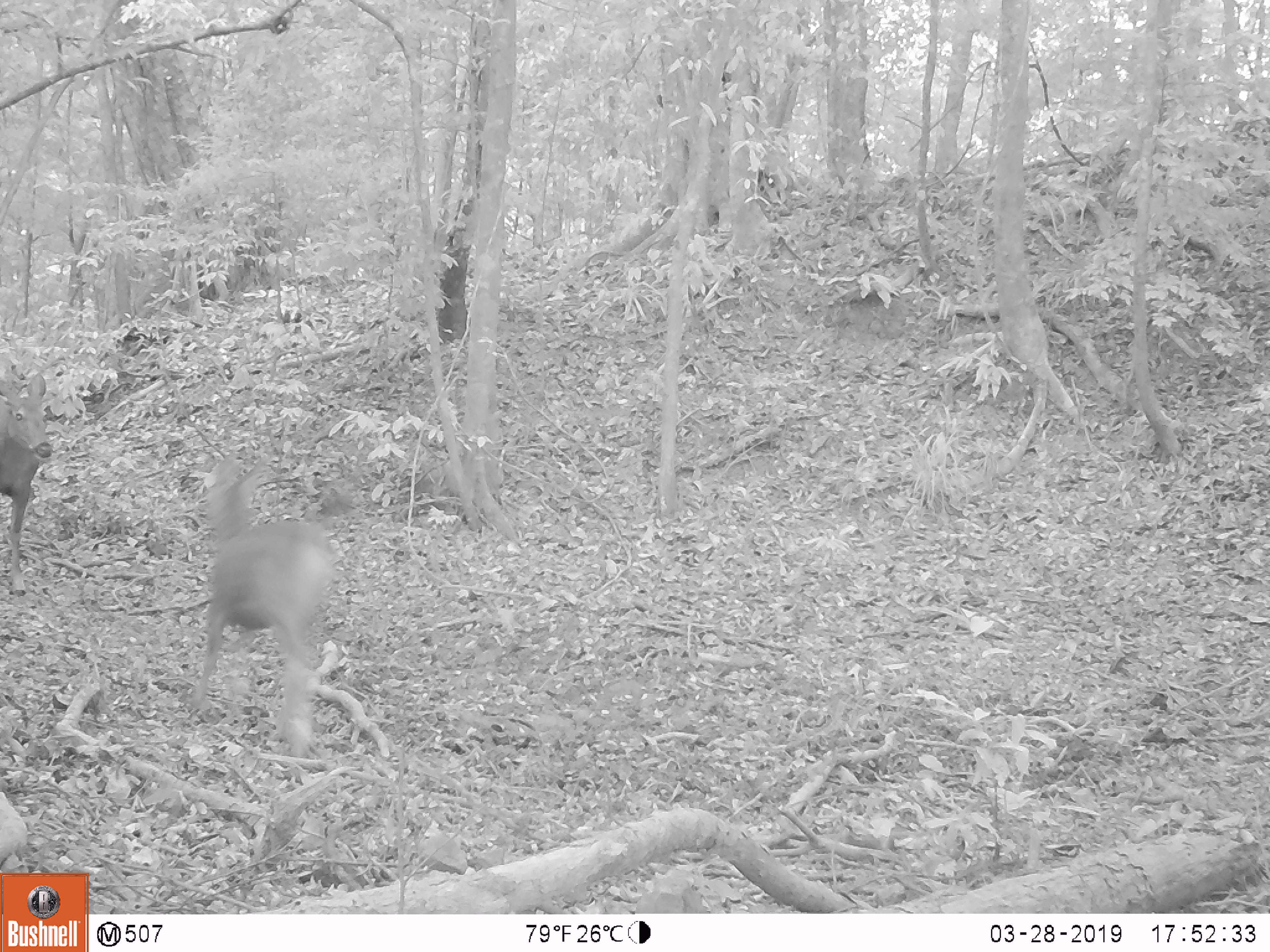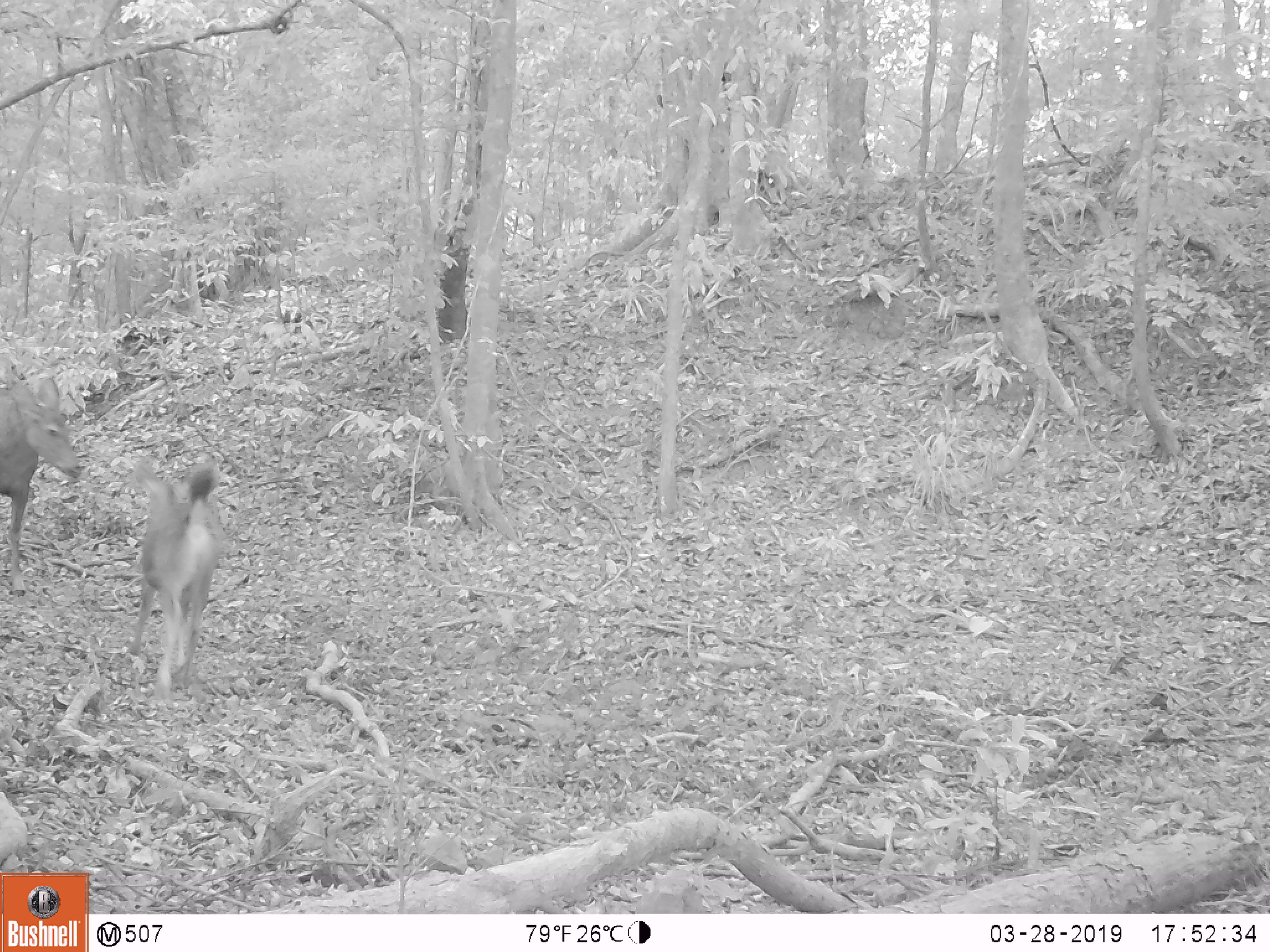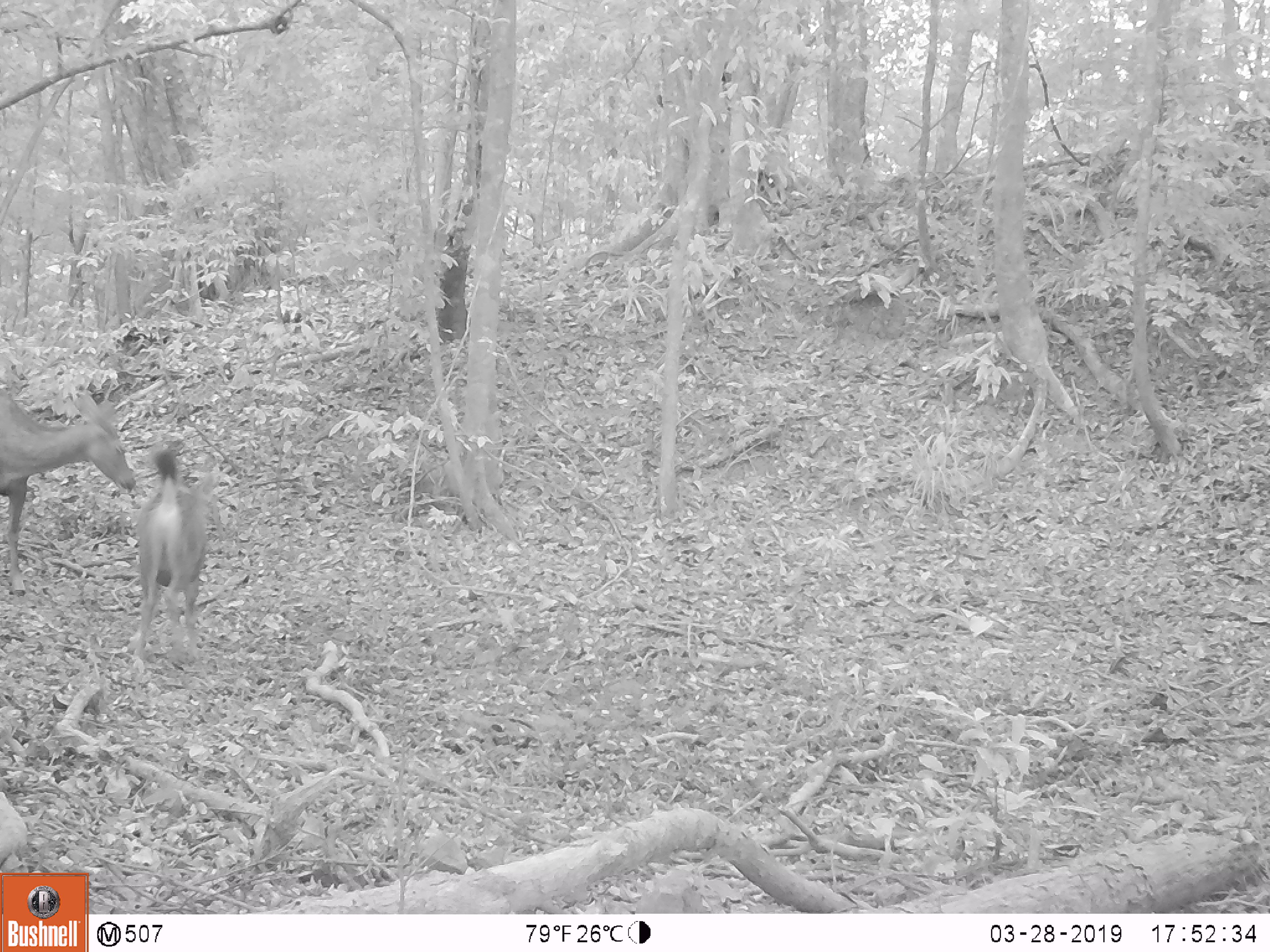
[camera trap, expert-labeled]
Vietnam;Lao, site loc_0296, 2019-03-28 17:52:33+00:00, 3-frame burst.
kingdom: Animalia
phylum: Chordata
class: Mammalia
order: Artiodactyla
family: Cervidae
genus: Rusa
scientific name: Rusa unicolor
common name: sambar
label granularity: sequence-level